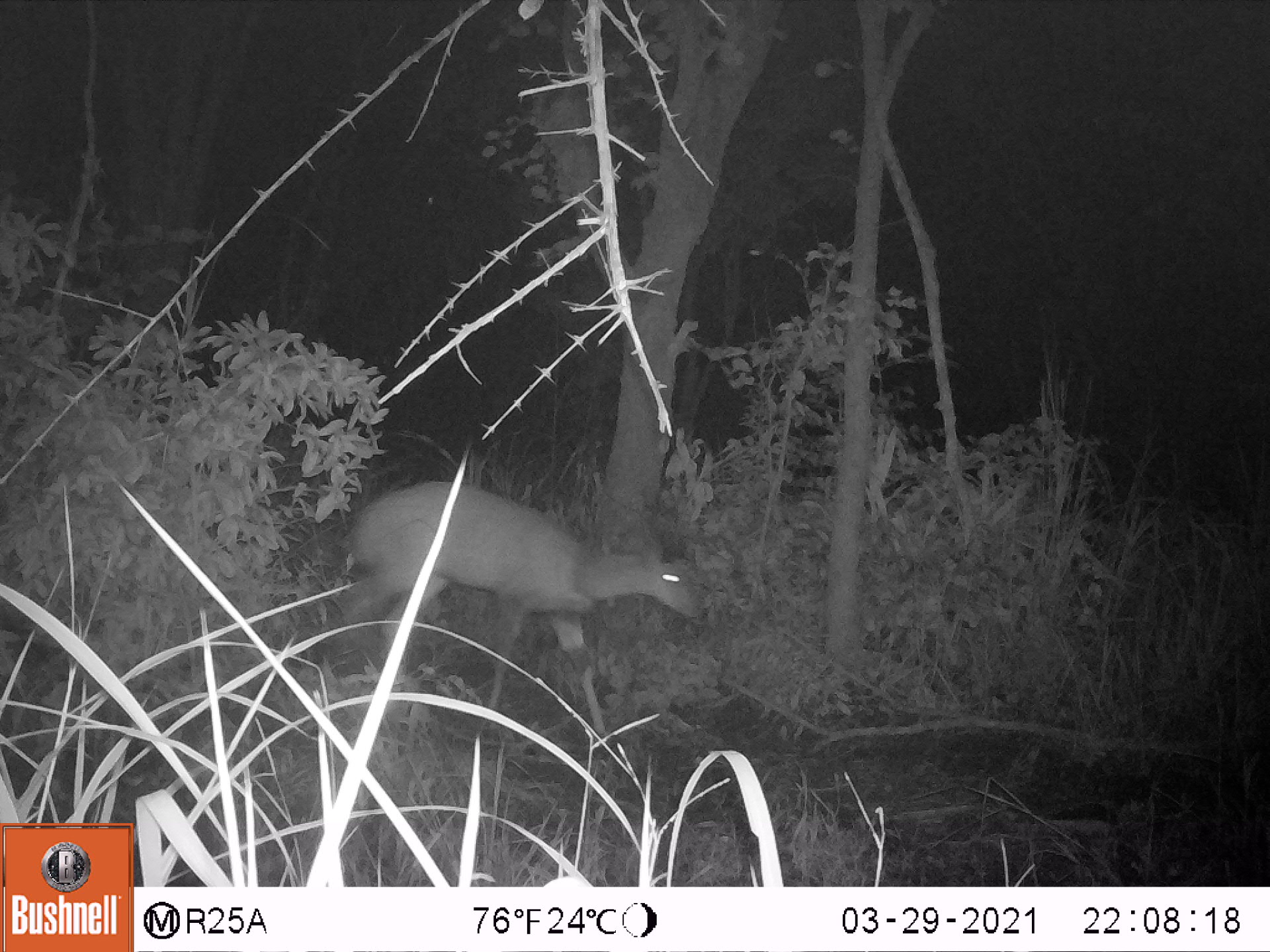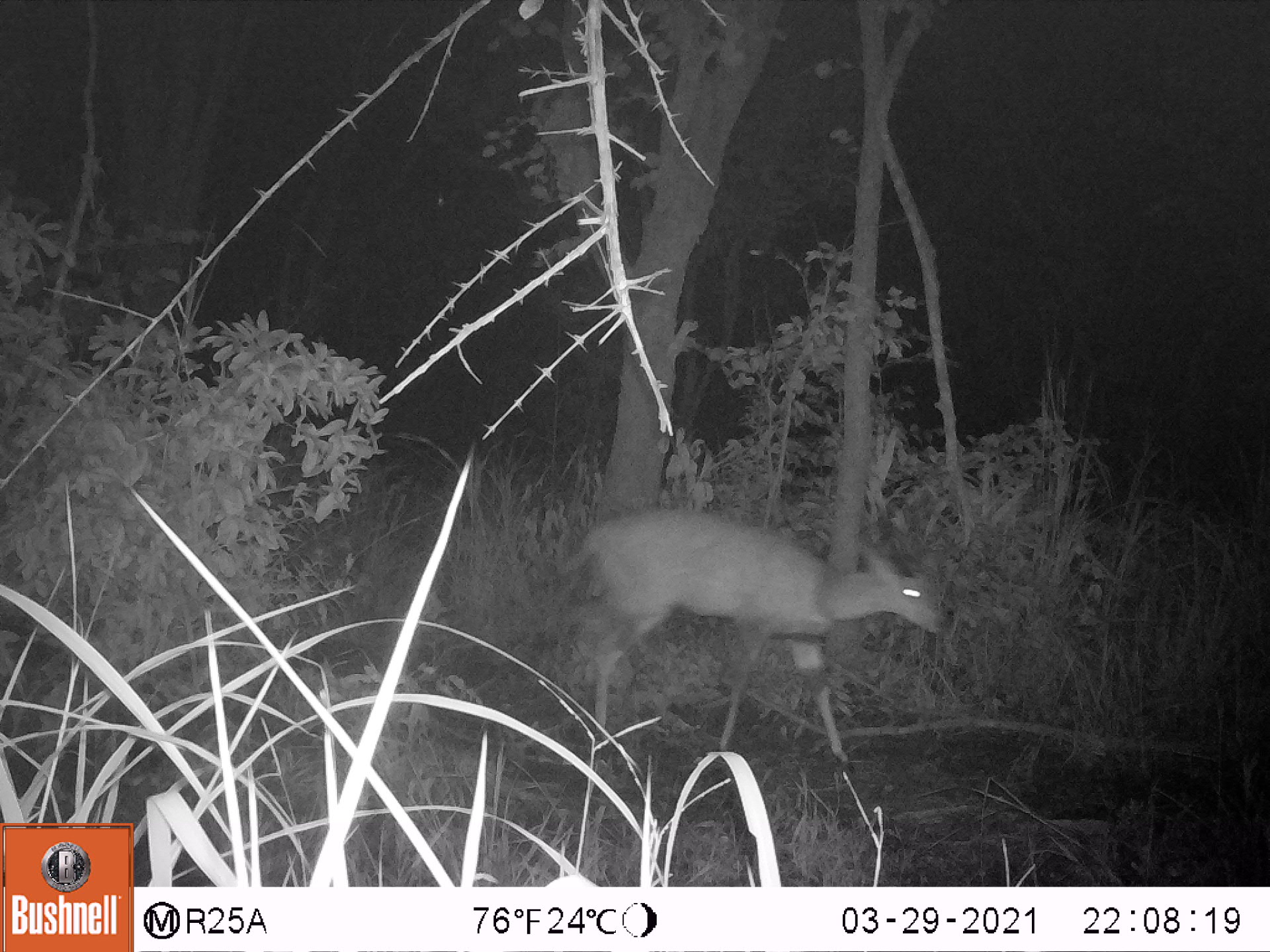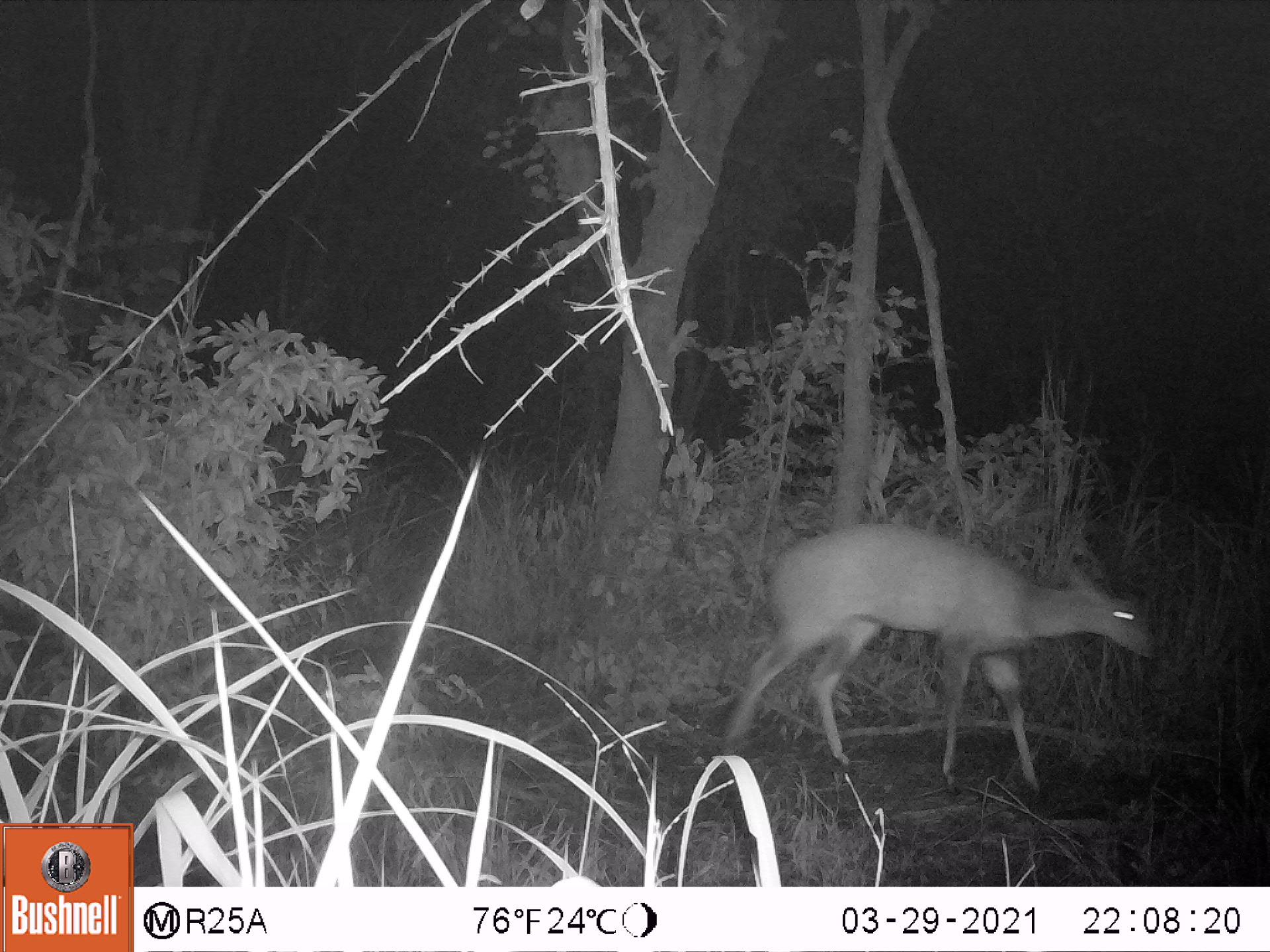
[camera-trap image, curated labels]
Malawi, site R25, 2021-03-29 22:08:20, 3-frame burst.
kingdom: Animalia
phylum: Chordata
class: Mammalia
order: Artiodactyla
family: Bovidae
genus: Tragelaphus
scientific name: Tragelaphus sylvaticus sylvaticus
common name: cape bushbuck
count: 1